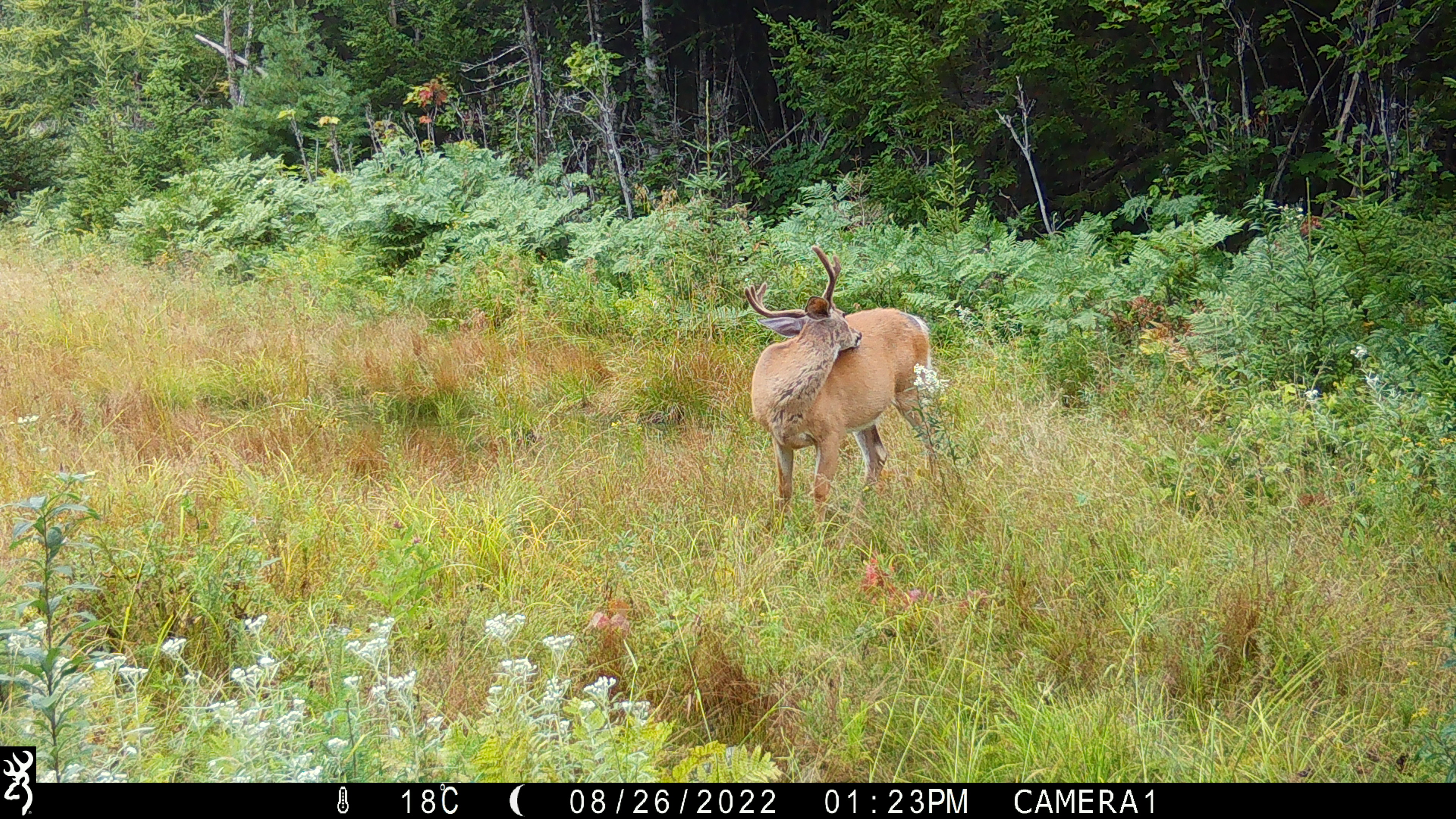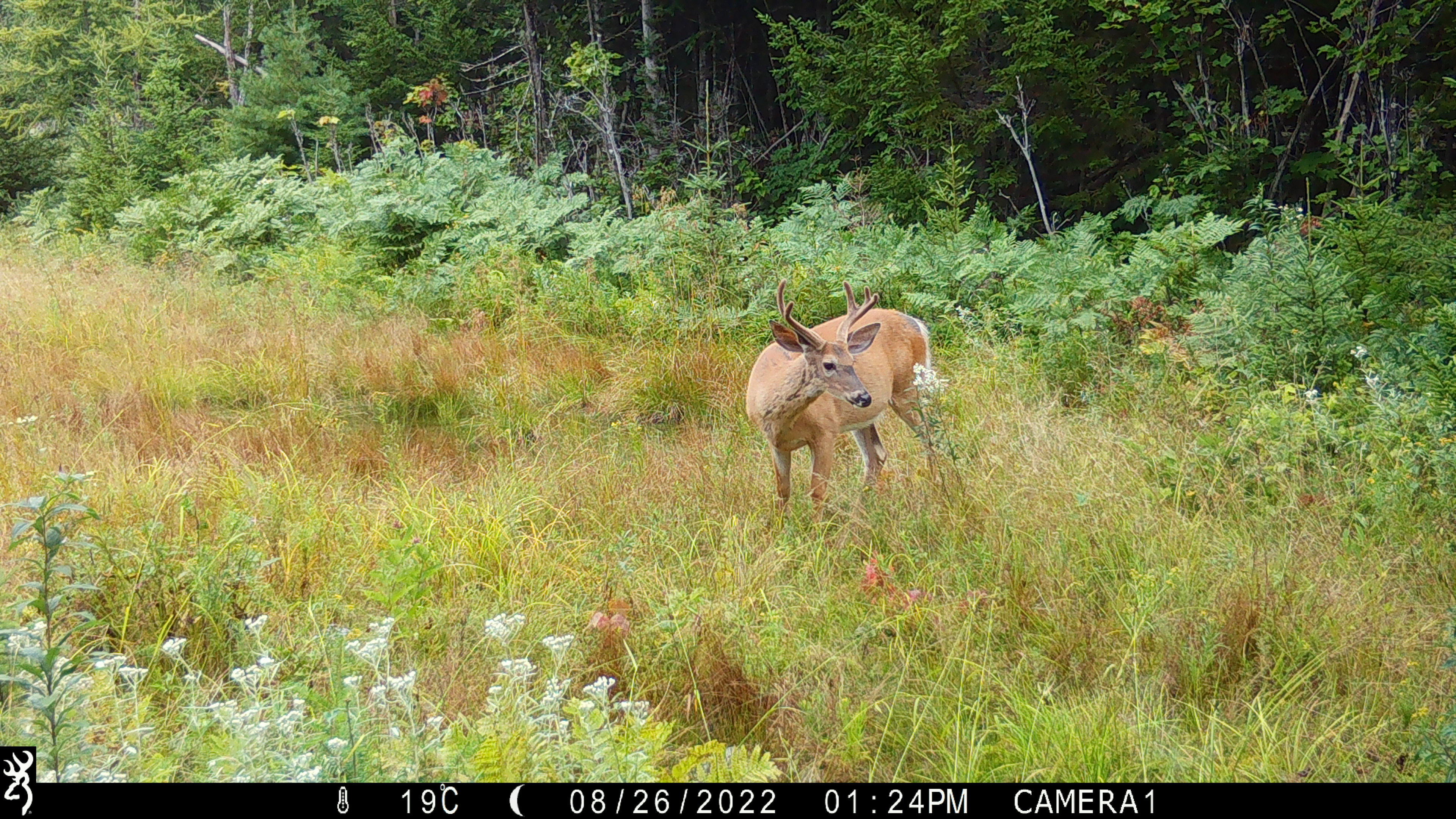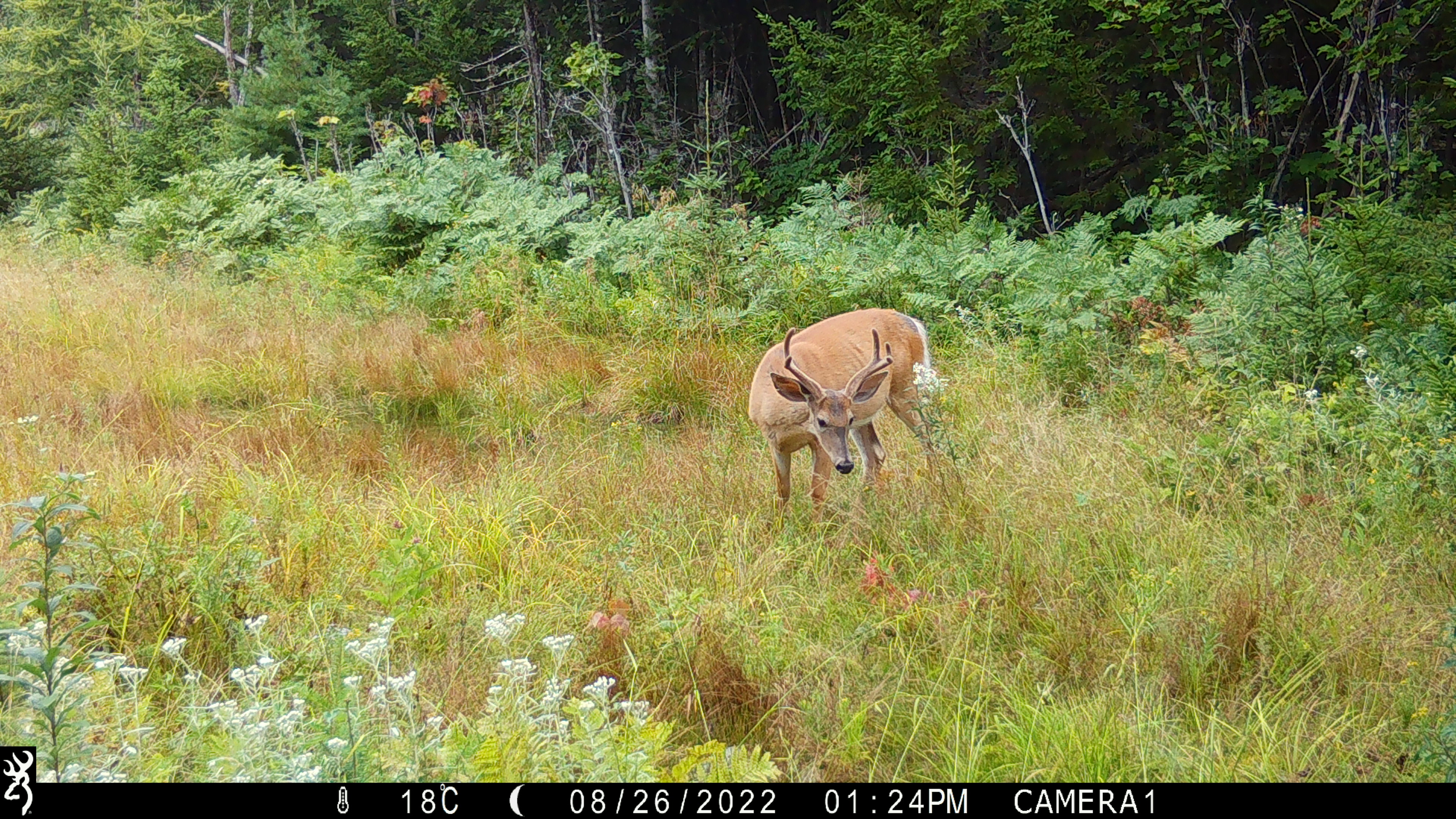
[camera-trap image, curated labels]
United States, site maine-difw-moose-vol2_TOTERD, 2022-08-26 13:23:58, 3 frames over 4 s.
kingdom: Animalia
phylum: Chordata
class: Mammalia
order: Artiodactyla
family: Cervidae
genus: Odocoileus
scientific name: Odocoileus virginianus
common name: white-tailed deer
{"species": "white-tailed deer (Odocoileus virginianus)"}